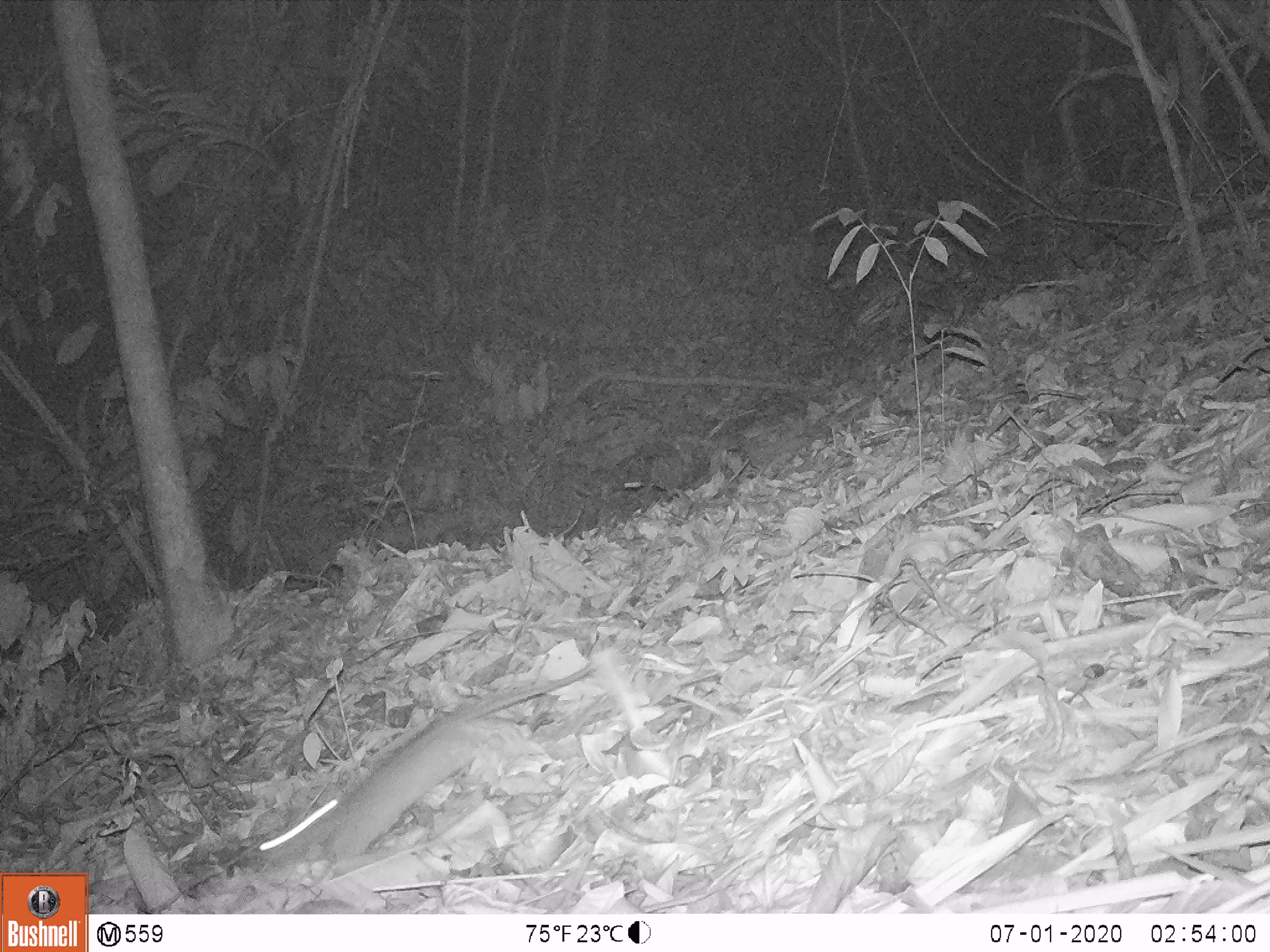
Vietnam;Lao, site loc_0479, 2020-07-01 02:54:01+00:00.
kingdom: Animalia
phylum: Chordata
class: Mammalia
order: Rodentia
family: Muridae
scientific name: Muridae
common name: old-world mice and rats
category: unidentified murid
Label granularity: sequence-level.